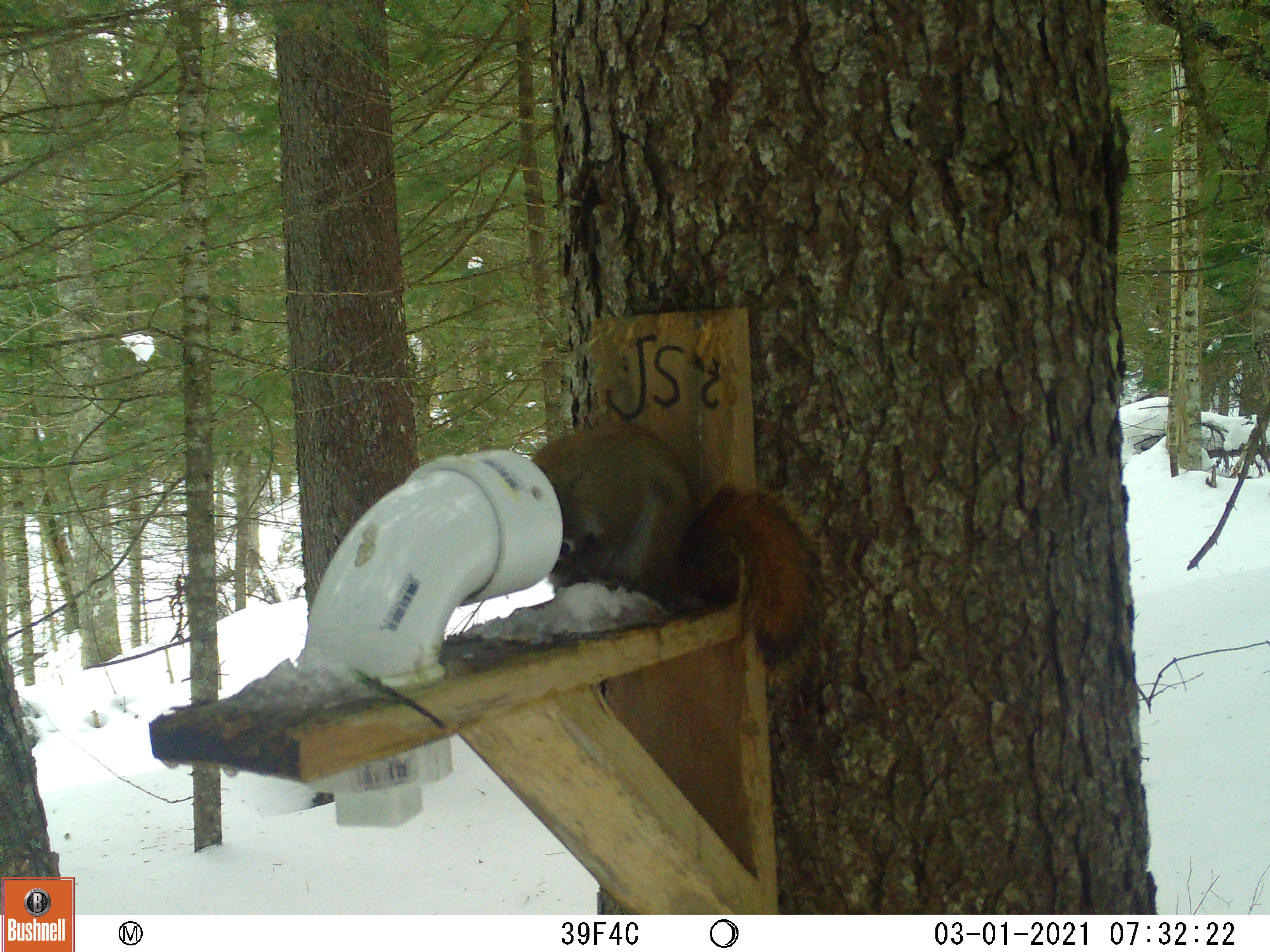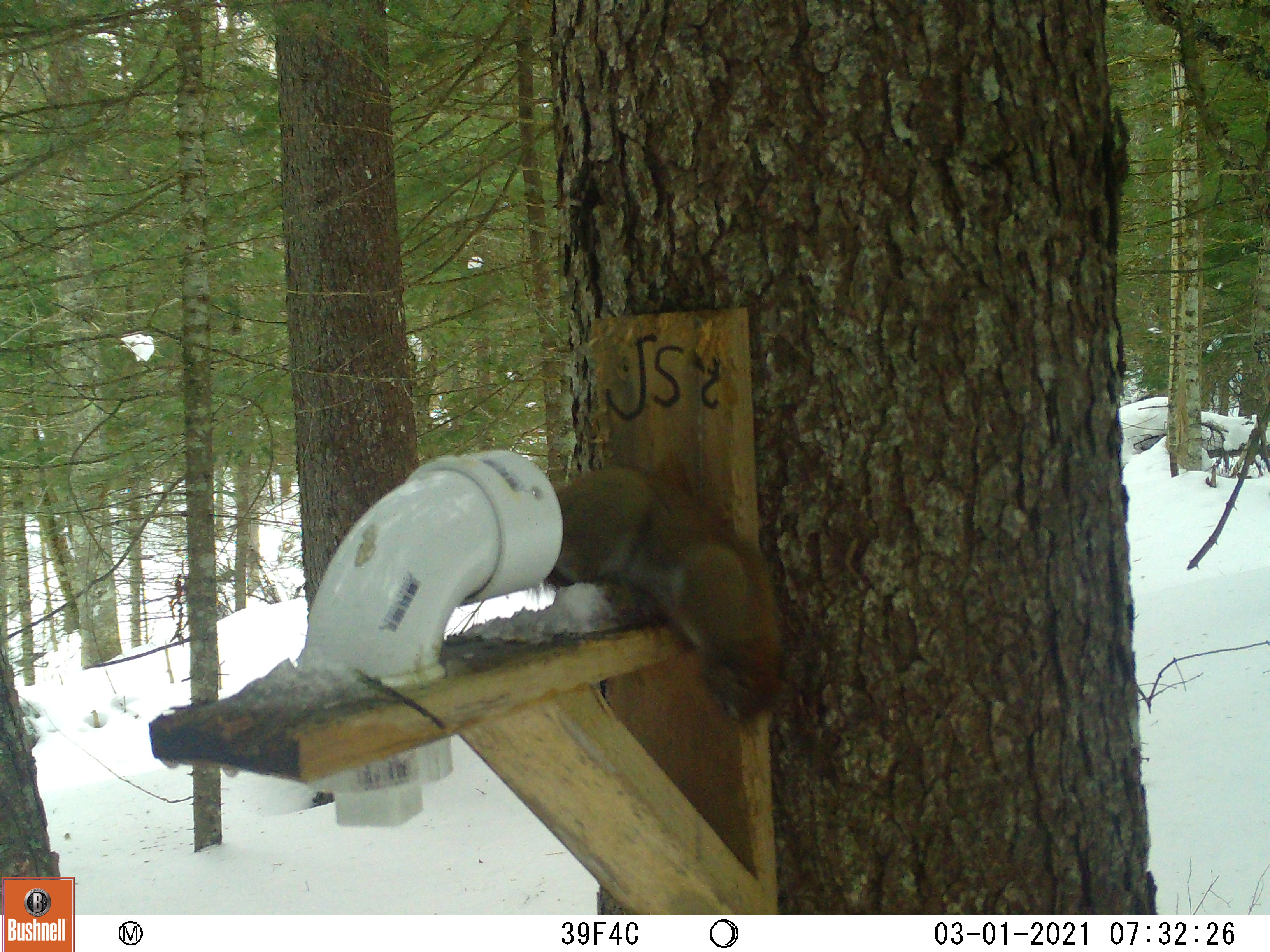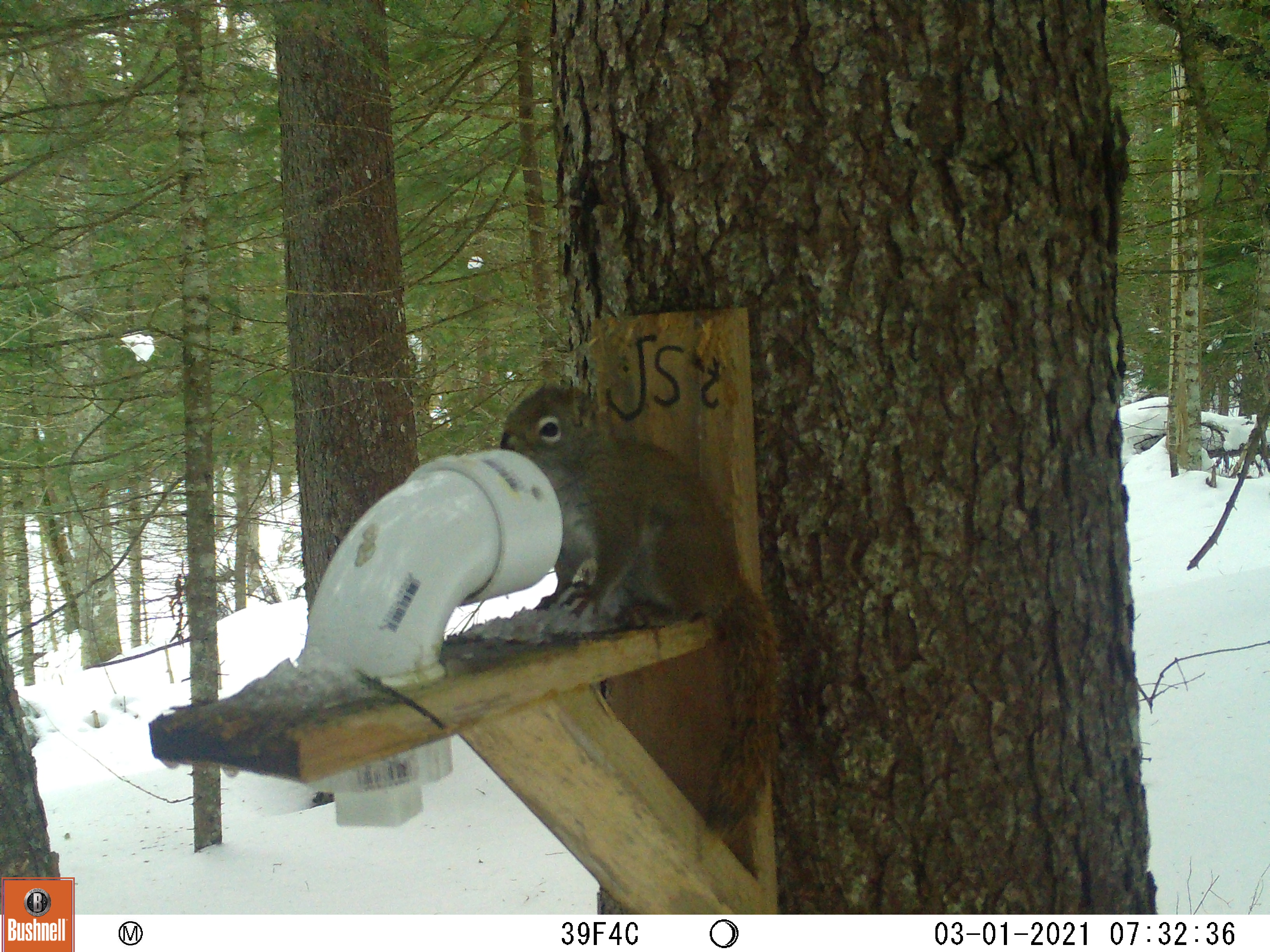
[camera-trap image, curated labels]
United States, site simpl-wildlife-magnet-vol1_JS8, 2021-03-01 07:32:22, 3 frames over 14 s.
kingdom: Animalia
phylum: Chordata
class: Mammalia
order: Rodentia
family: Sciuridae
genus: Tamiasciurus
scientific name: Tamiasciurus hudsonicus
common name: red squirrel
Red squirrel (Tamiasciurus hudsonicus).